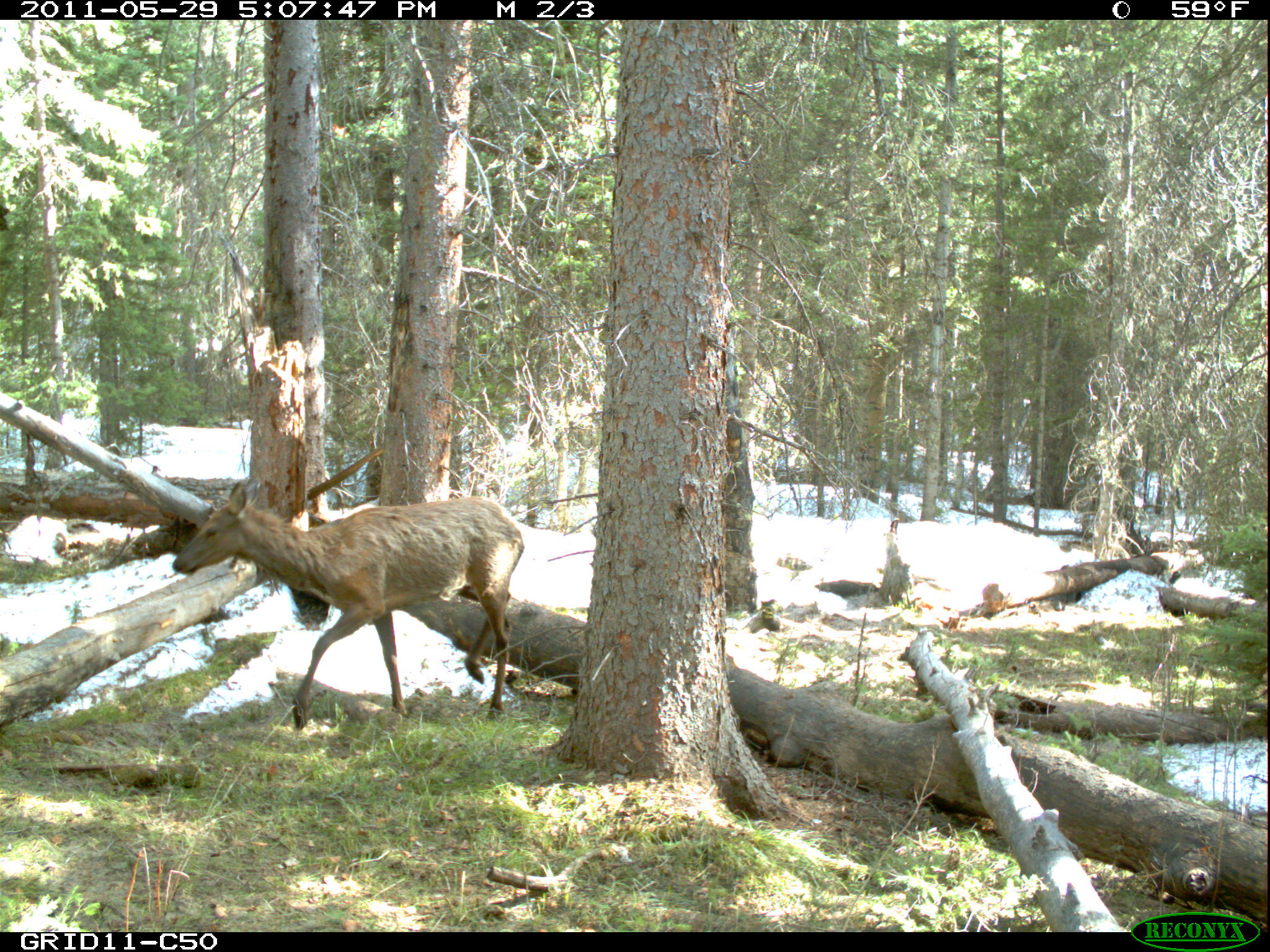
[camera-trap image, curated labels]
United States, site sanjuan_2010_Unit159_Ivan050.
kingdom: Animalia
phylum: Chordata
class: Mammalia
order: Artiodactyla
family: Cervidae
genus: Cervus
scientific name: Cervus elaphus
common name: red deer